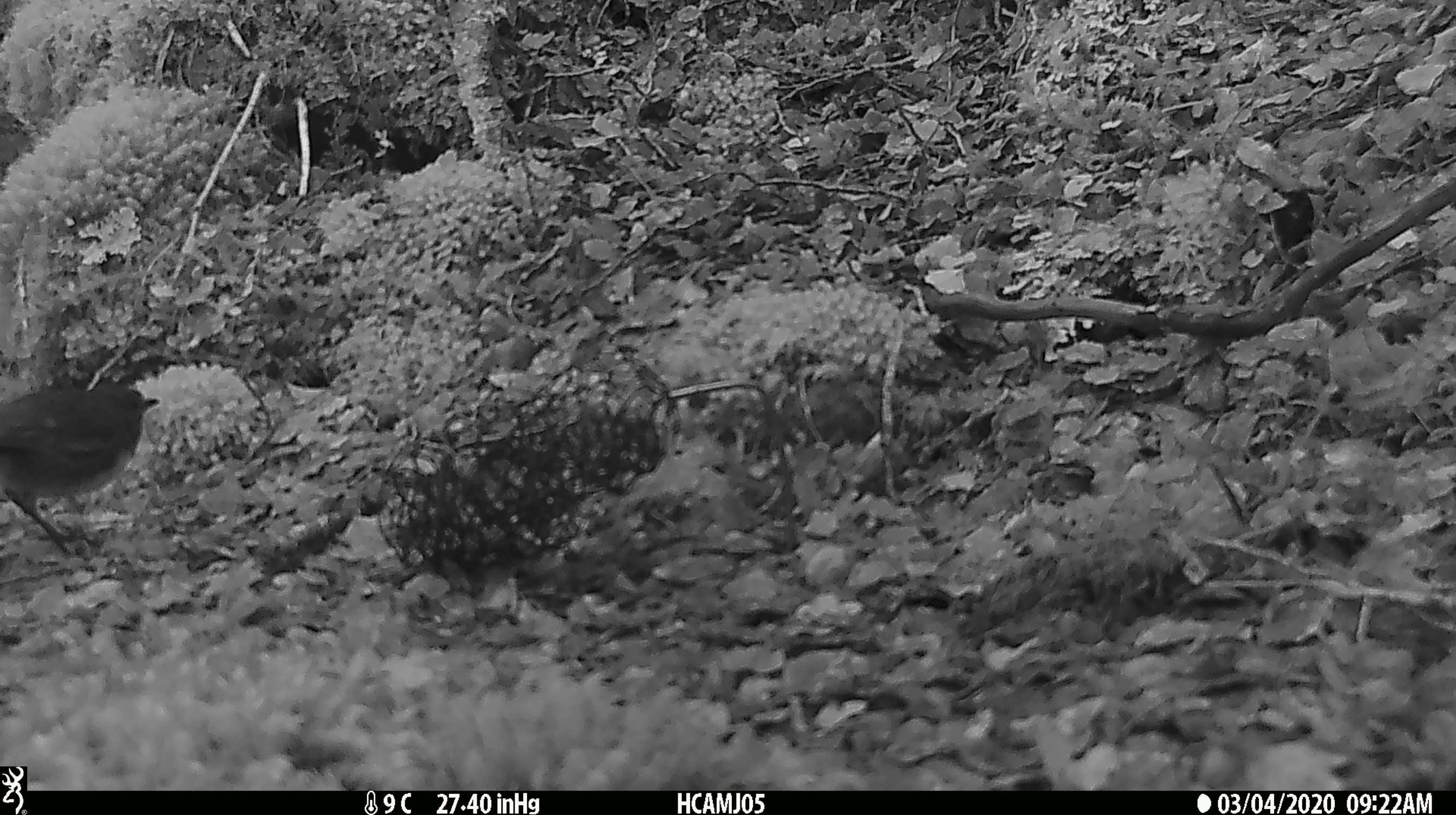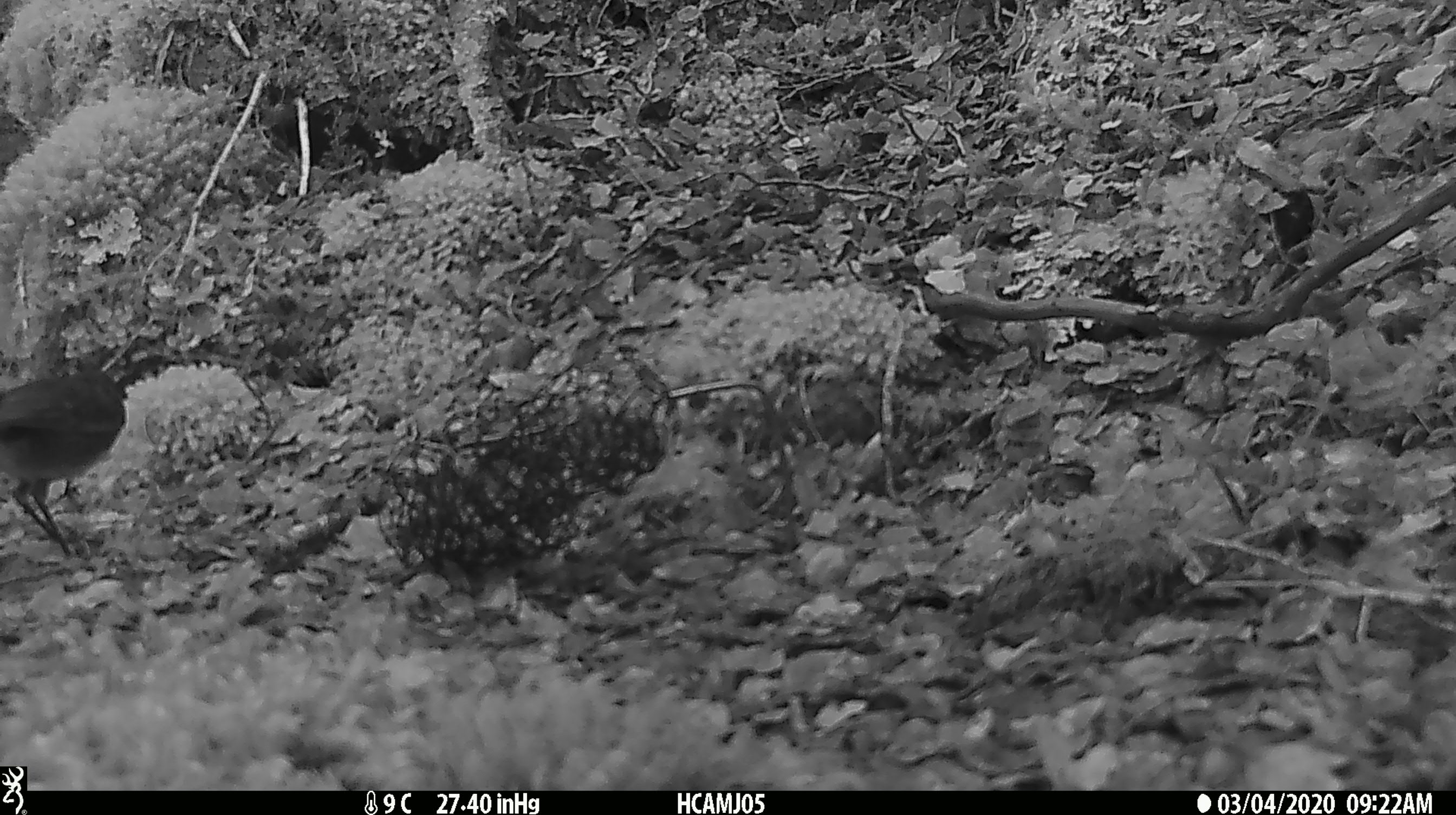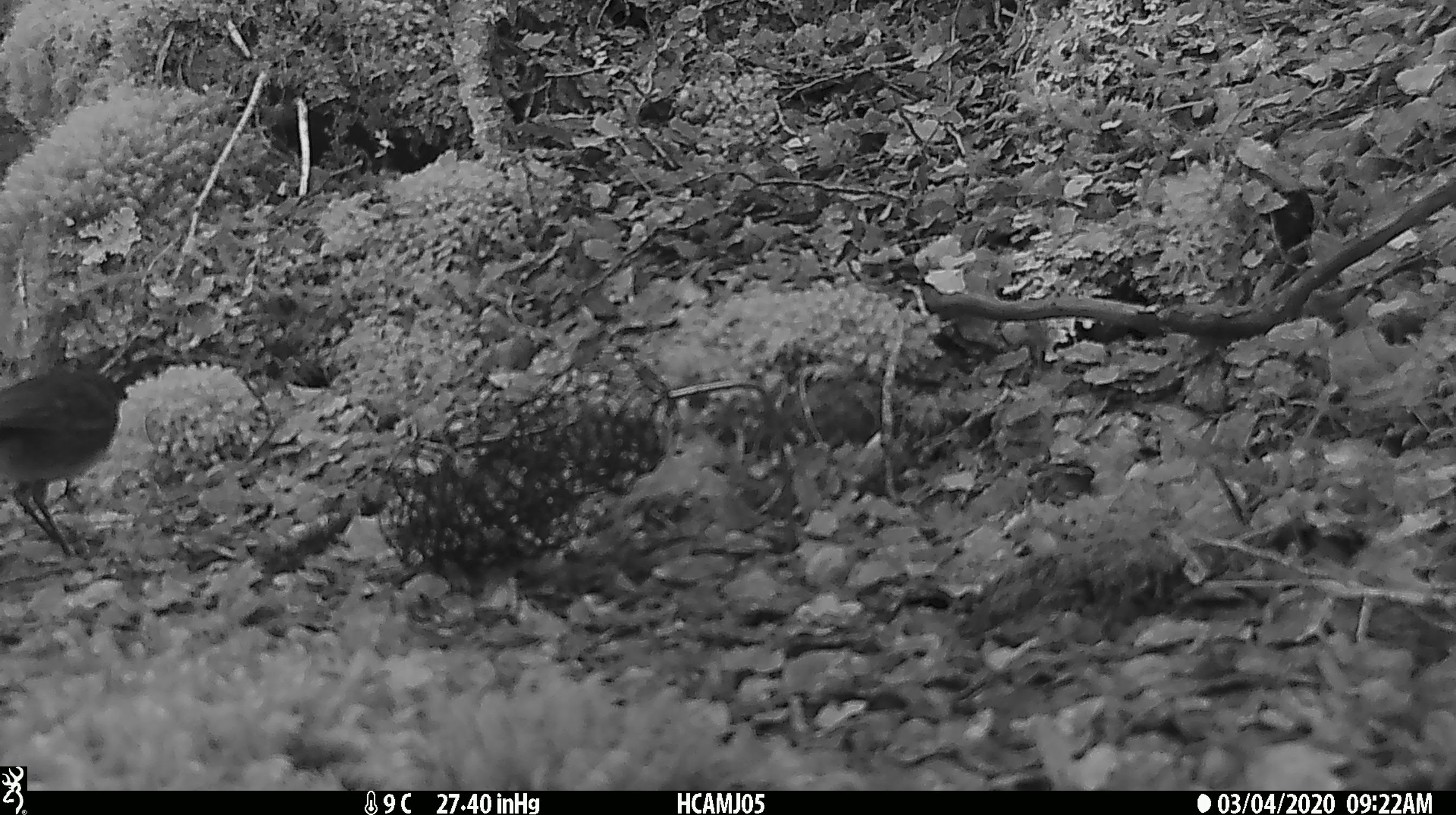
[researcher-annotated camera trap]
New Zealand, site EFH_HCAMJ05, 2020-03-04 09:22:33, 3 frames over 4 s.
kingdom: Animalia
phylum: Chordata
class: Aves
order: Passeriformes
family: Petroicidae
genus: Petroica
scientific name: Petroica australis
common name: new zealand robin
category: robin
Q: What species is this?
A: Robin (new zealand robin) (Petroica australis).